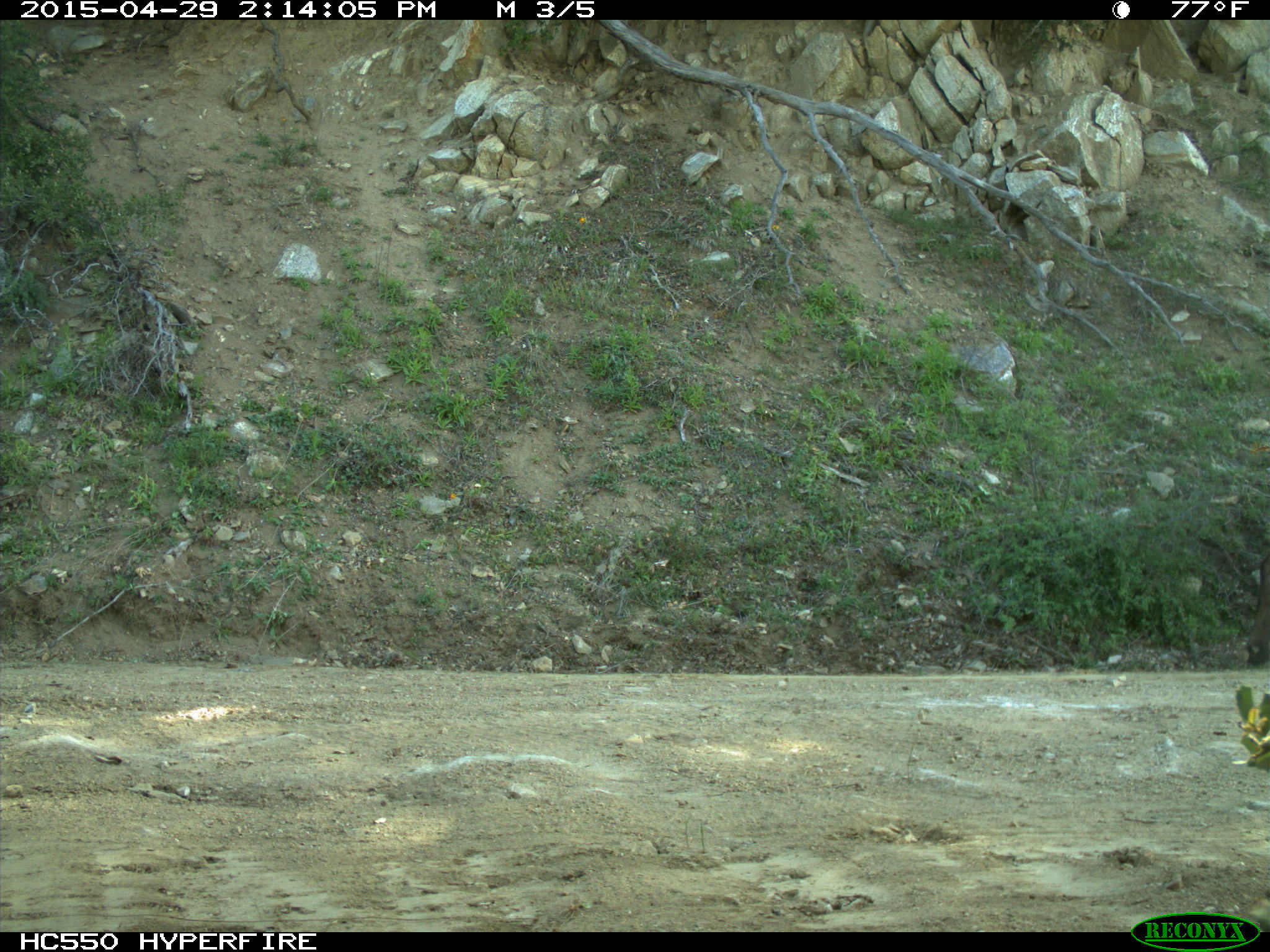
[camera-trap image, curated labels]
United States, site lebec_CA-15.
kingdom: Animalia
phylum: Chordata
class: Mammalia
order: Artiodactyla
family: Bovidae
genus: Bos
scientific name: Bos taurus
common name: domestic cow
Bos taurus (domestic cow).